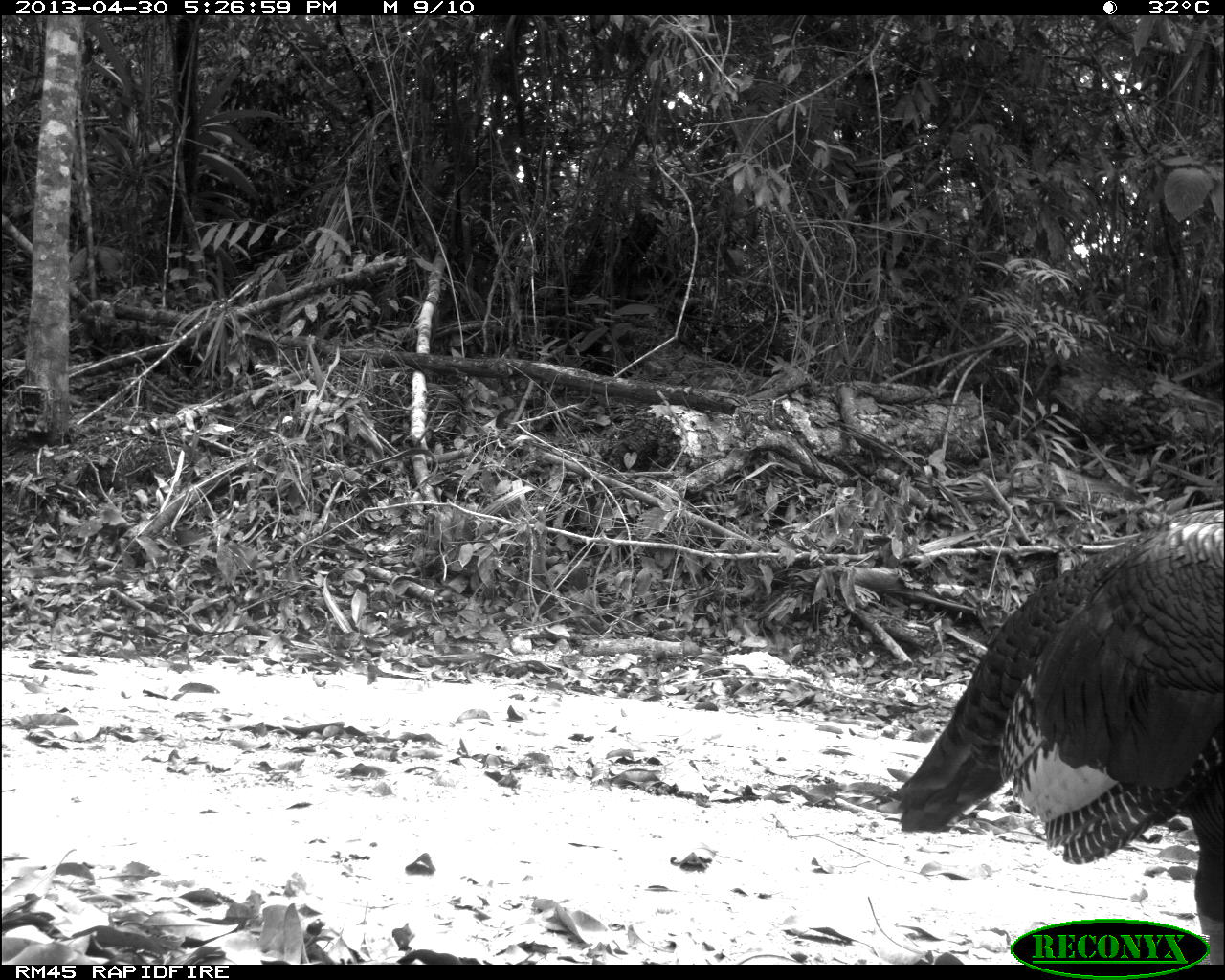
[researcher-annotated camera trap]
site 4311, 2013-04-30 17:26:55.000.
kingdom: Animalia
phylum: Chordata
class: Aves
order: Galliformes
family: Phasianidae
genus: Meleagris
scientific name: Meleagris ocellata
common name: ocellated turkey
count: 1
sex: male